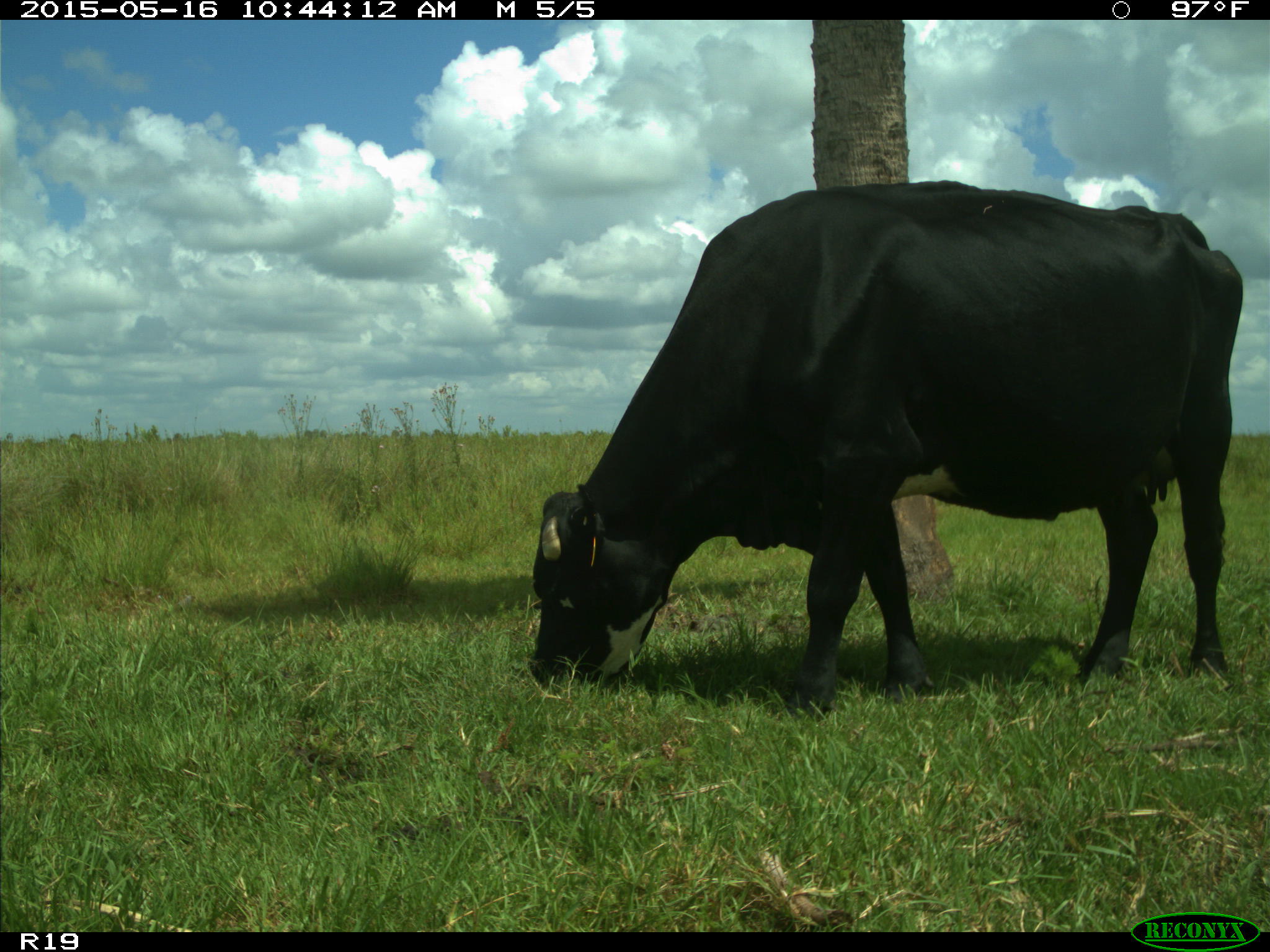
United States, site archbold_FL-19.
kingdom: Animalia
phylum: Chordata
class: Mammalia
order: Artiodactyla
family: Bovidae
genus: Bos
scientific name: Bos taurus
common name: domestic cow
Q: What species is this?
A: Bos taurus (domestic cow).